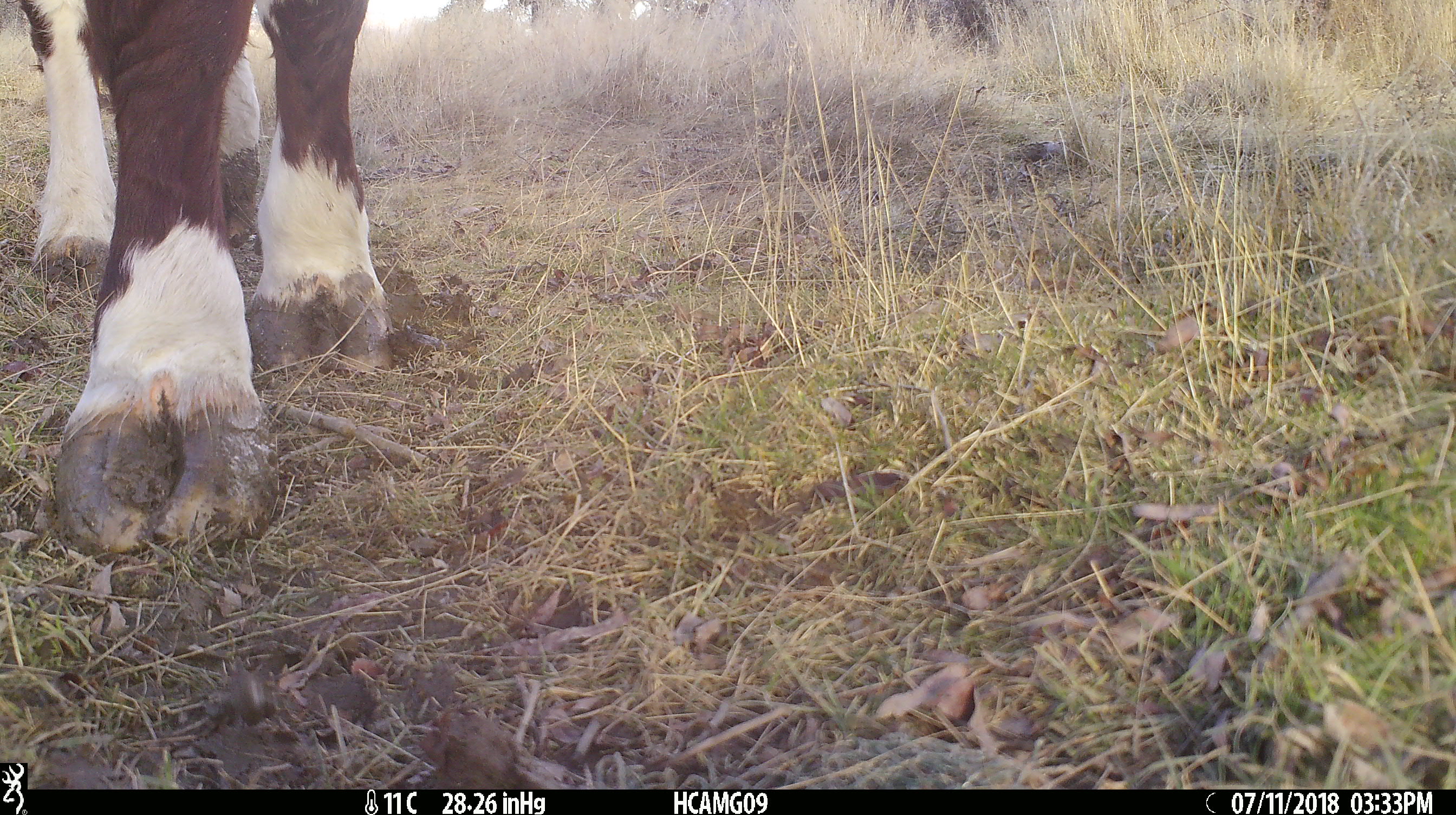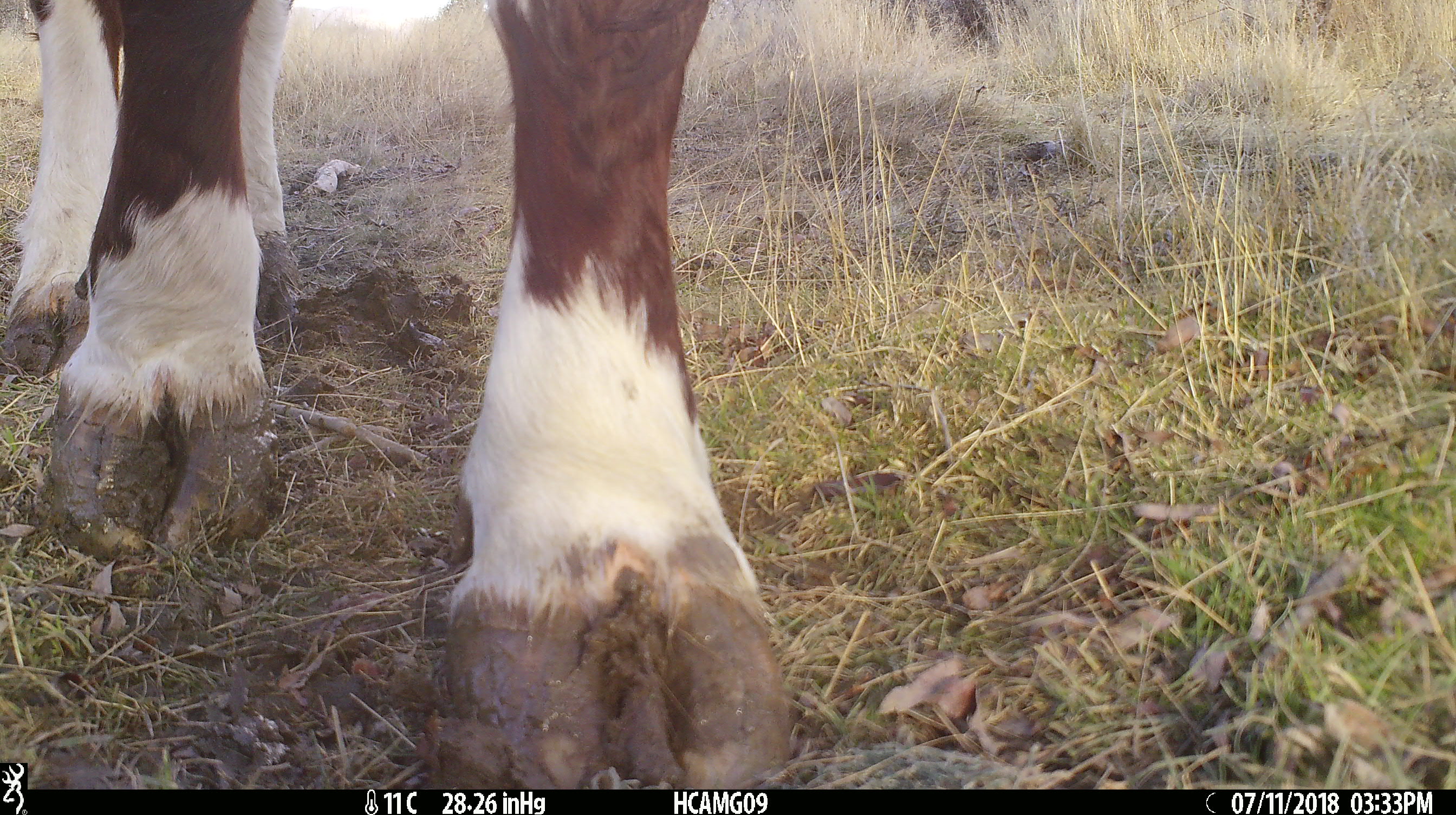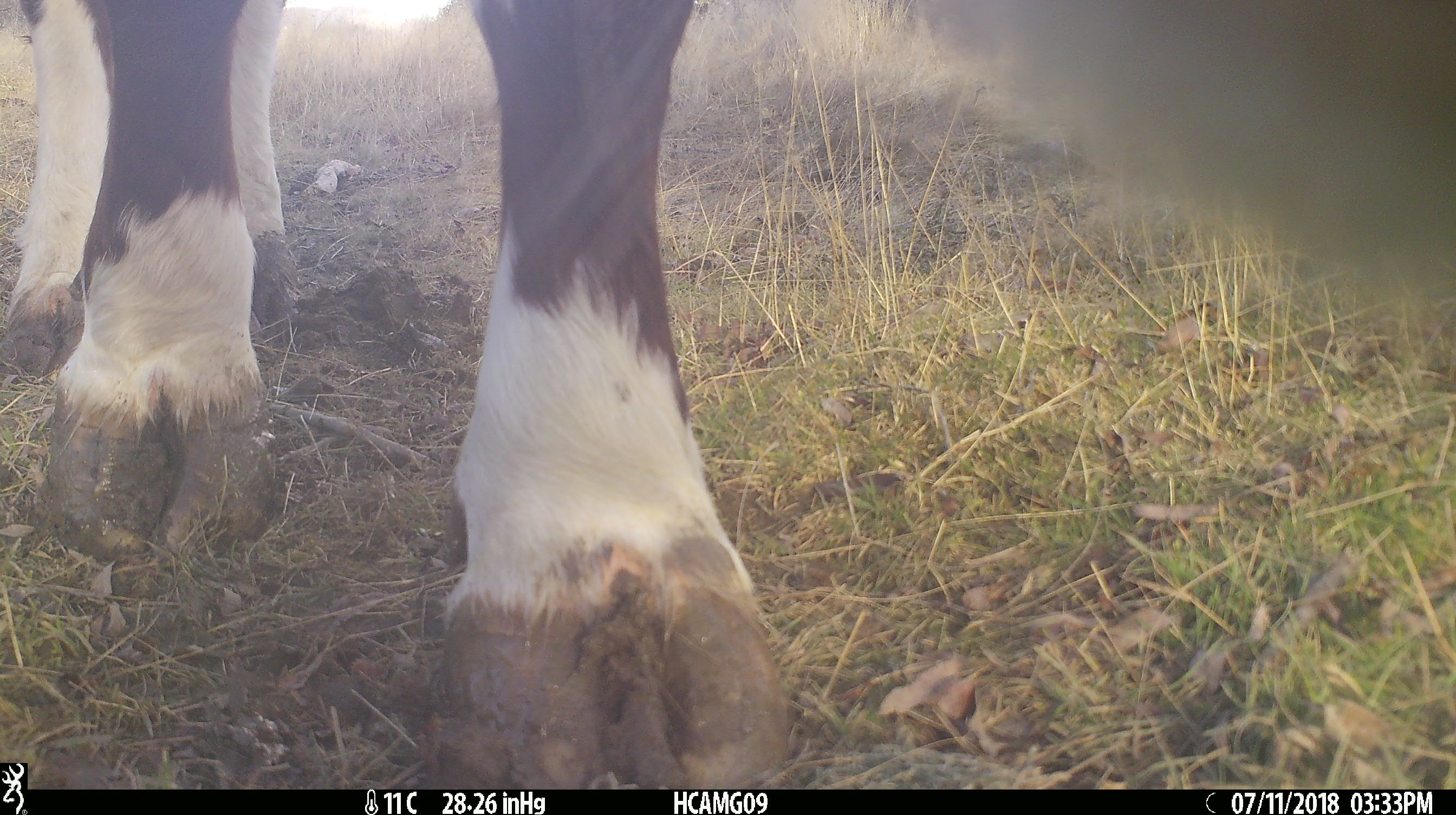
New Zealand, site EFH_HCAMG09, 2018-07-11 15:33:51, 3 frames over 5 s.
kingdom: Animalia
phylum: Chordata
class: Mammalia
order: Artiodactyla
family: Bovidae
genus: Bos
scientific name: Bos taurus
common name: domestic cow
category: cow